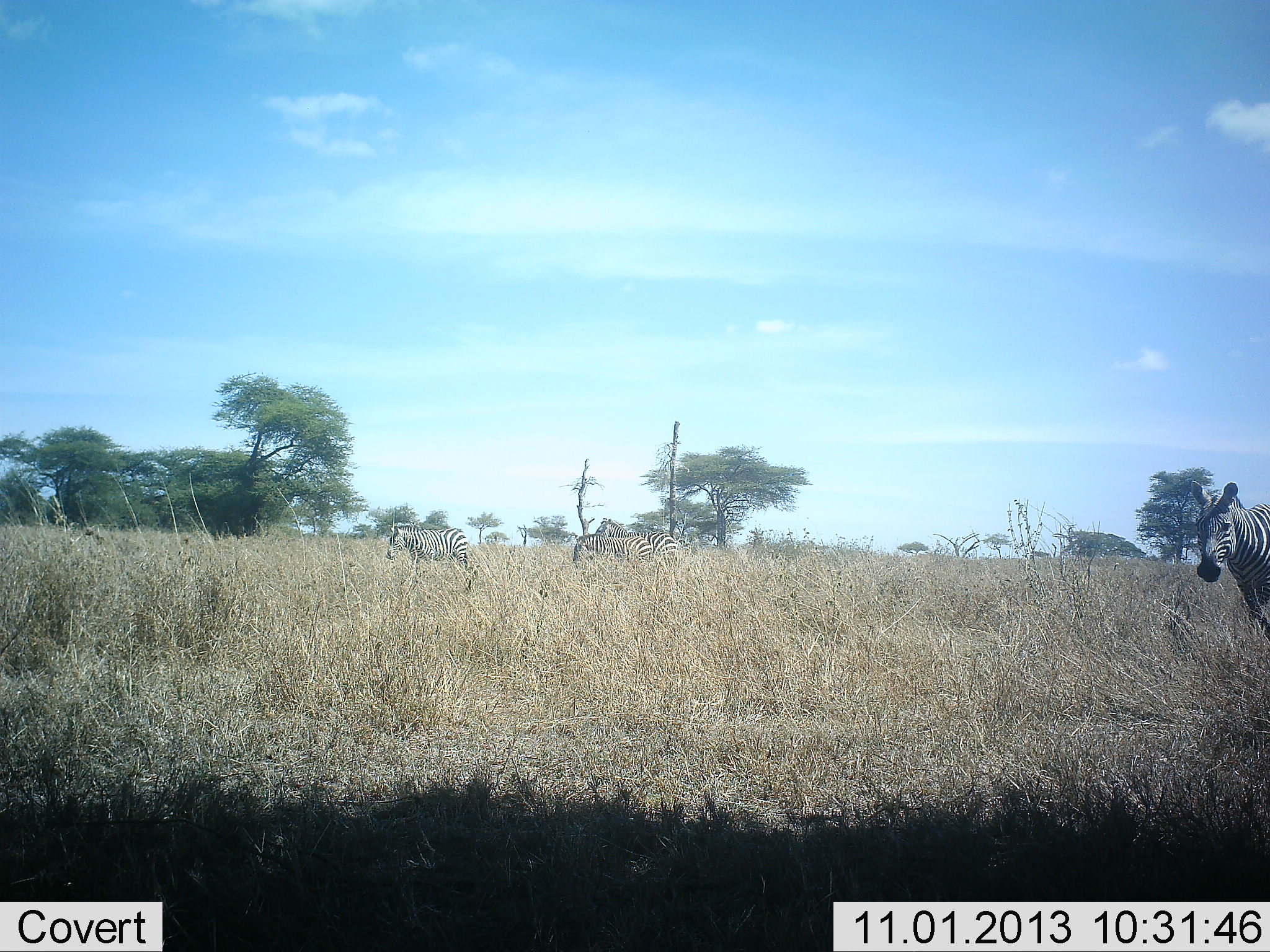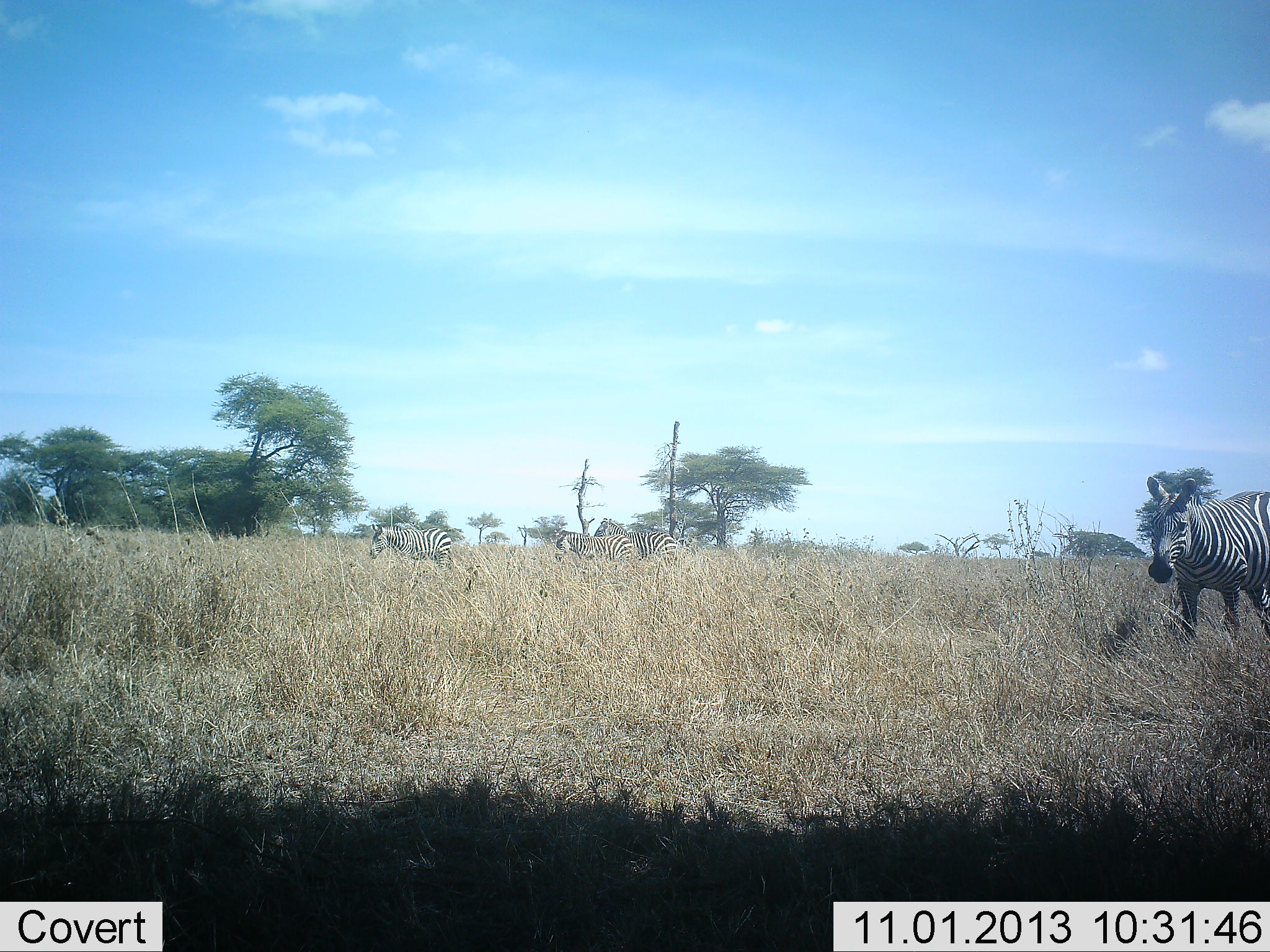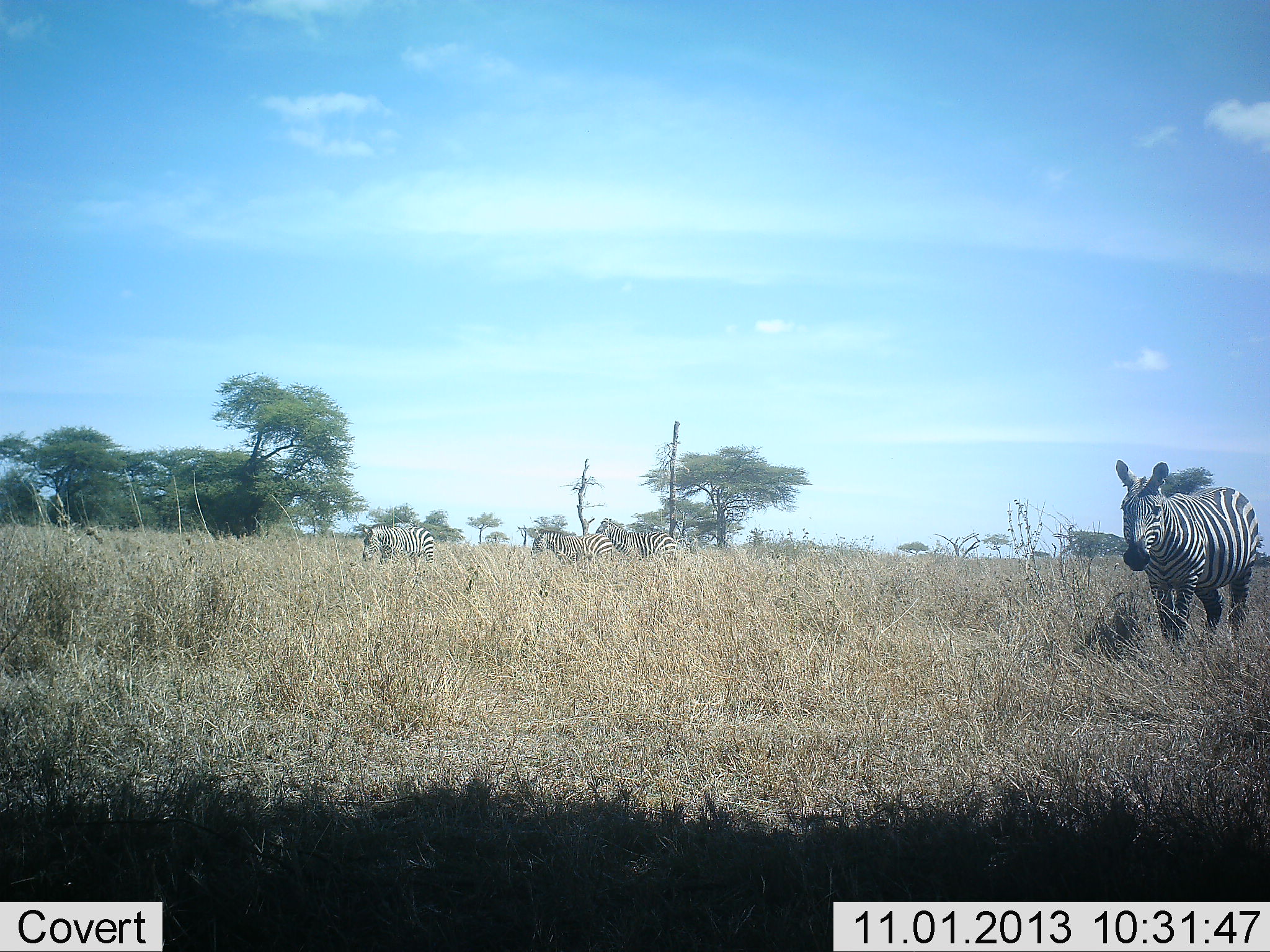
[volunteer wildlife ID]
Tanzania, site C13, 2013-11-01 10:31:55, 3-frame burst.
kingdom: Animalia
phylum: Chordata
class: Mammalia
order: Perissodactyla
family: Equidae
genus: Equus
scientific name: Equus quagga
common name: plains zebra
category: zebra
Zebra (plains zebra) (Equus quagga), count 4. Behavior (volunteer vote fractions): standing 70%, resting 0%, moving 100%, interacting 0%. Young present (vote fraction): 0%. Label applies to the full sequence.